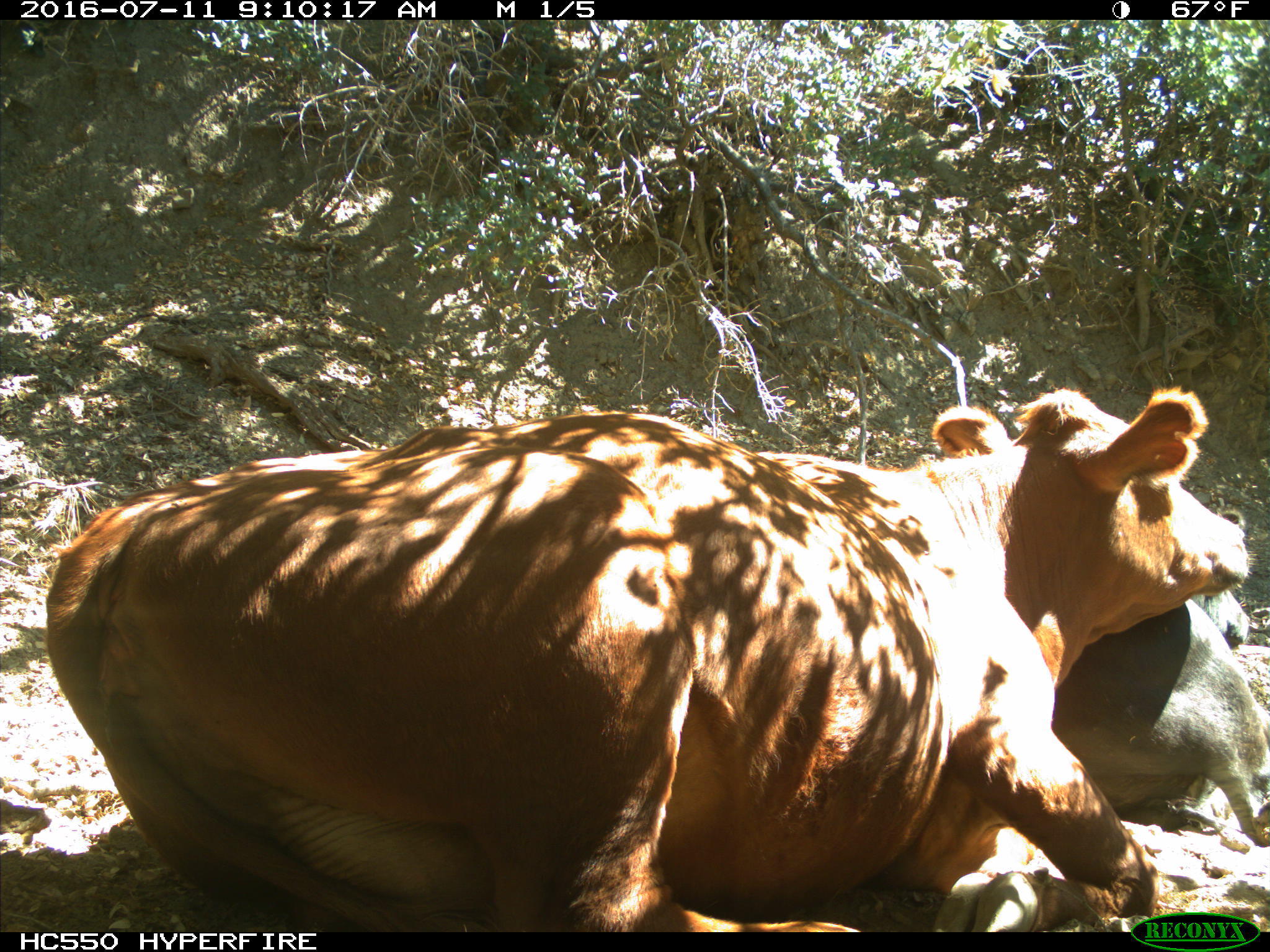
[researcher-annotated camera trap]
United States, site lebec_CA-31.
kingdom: Animalia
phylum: Chordata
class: Mammalia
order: Artiodactyla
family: Bovidae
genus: Bos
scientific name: Bos taurus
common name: domestic cow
Bos taurus (domestic cow).